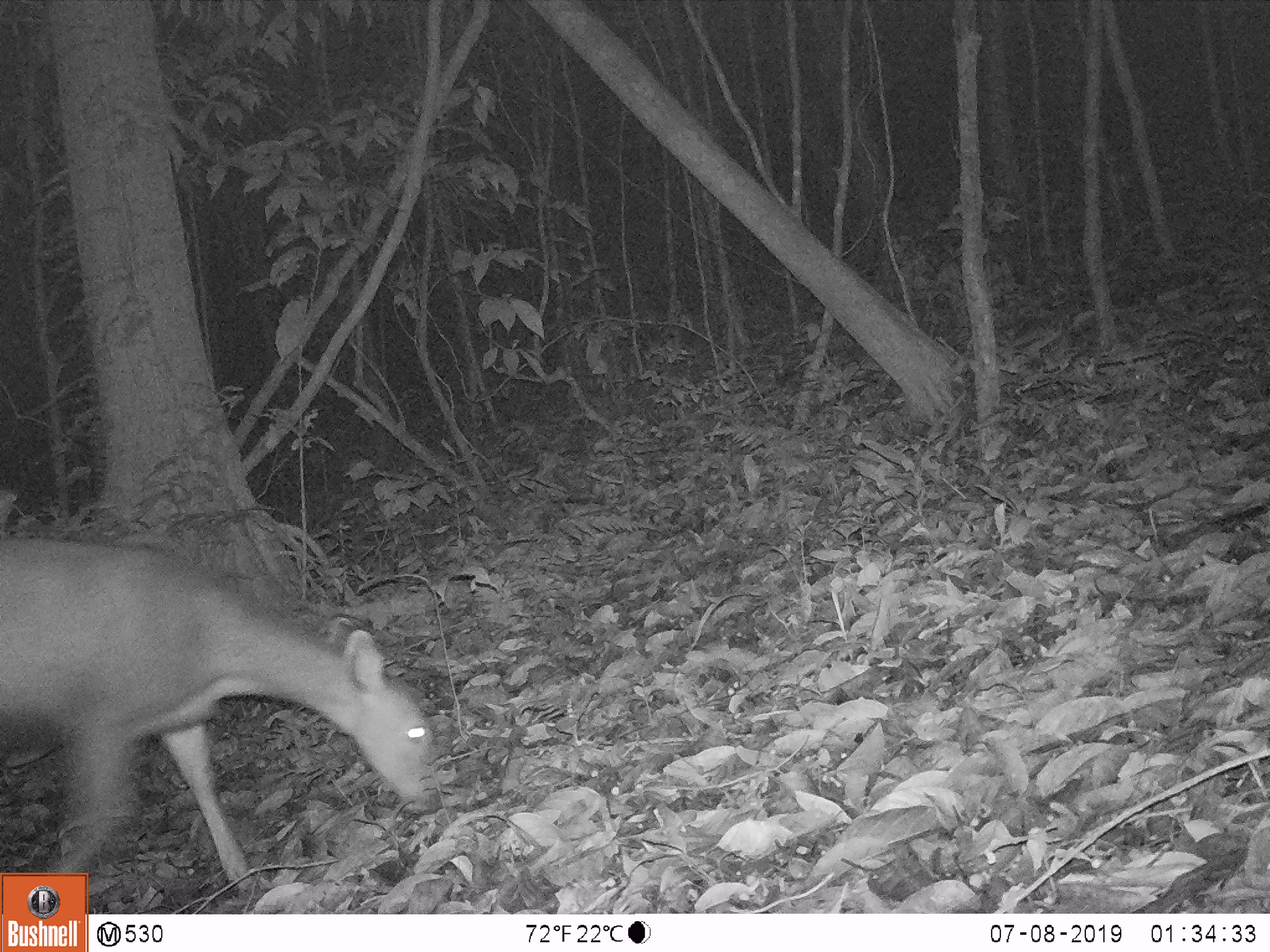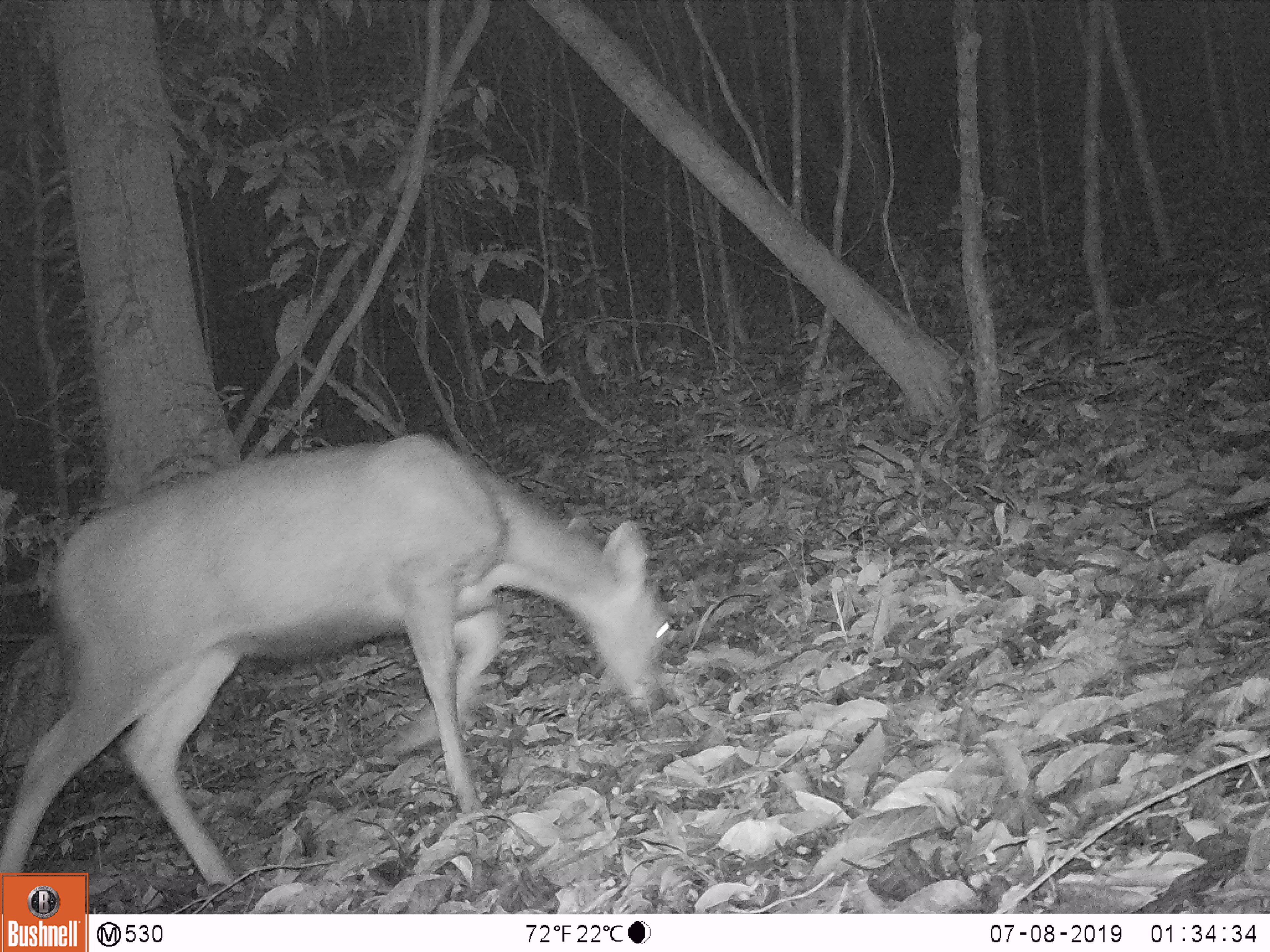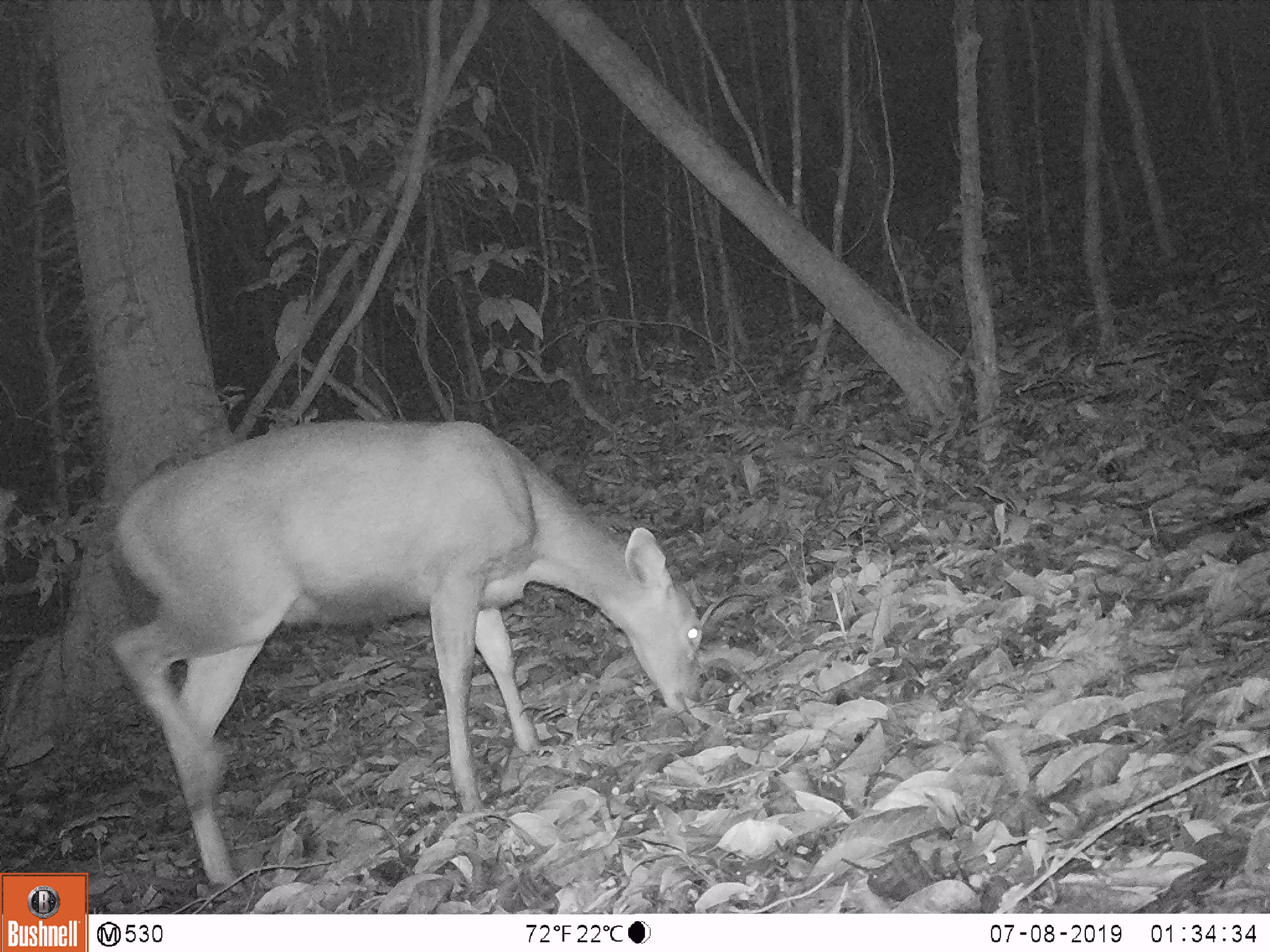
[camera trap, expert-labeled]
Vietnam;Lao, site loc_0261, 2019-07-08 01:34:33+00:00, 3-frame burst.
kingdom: Animalia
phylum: Chordata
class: Mammalia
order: Artiodactyla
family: Cervidae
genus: Rusa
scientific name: Rusa unicolor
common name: sambar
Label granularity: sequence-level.